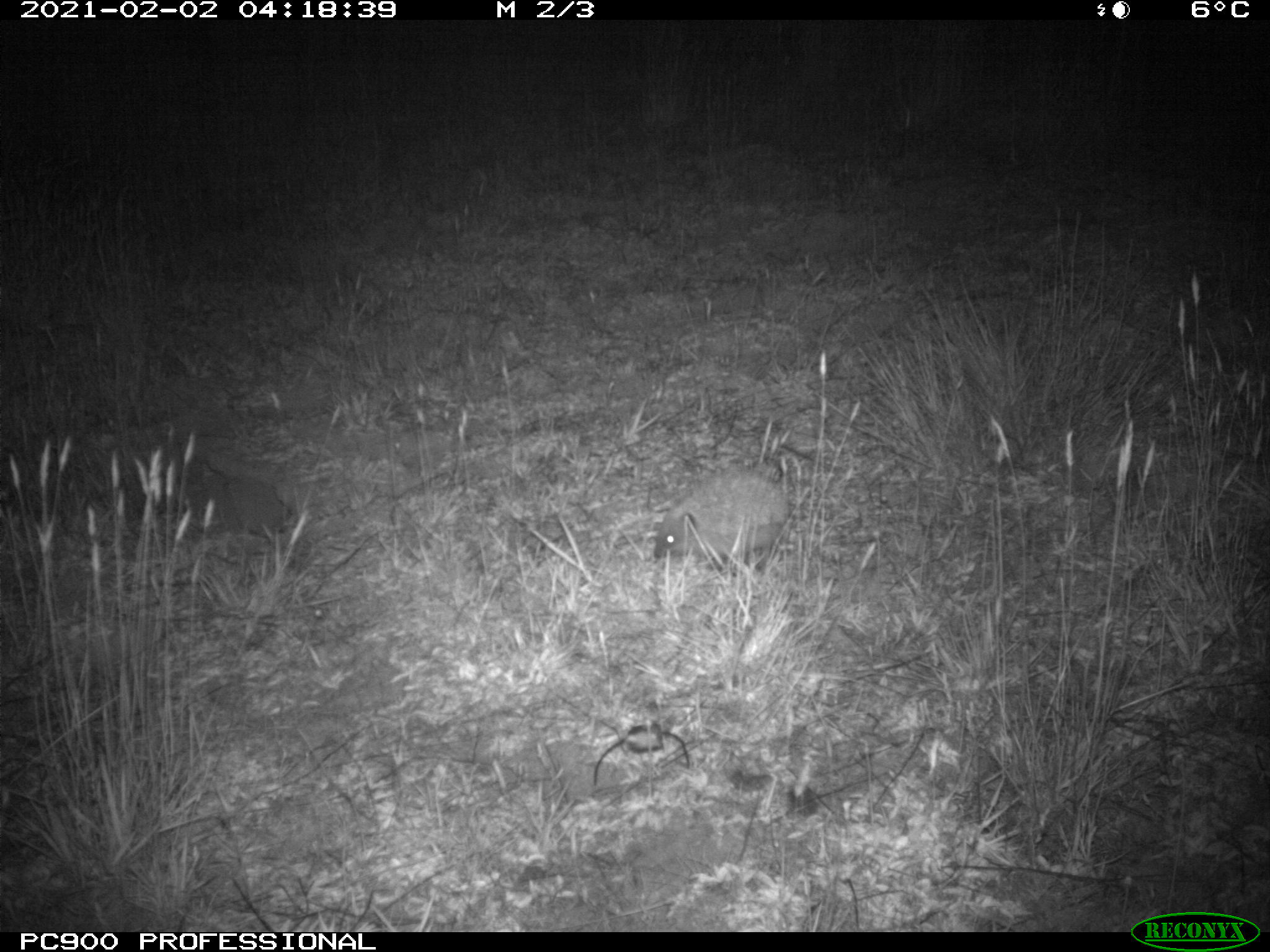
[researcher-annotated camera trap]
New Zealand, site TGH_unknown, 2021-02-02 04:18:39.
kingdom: Animalia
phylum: Chordata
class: Mammalia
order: Eulipotyphla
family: Erinaceidae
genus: Erinaceus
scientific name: Erinaceus europaeus europaeus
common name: european hedgehog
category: hedgehog